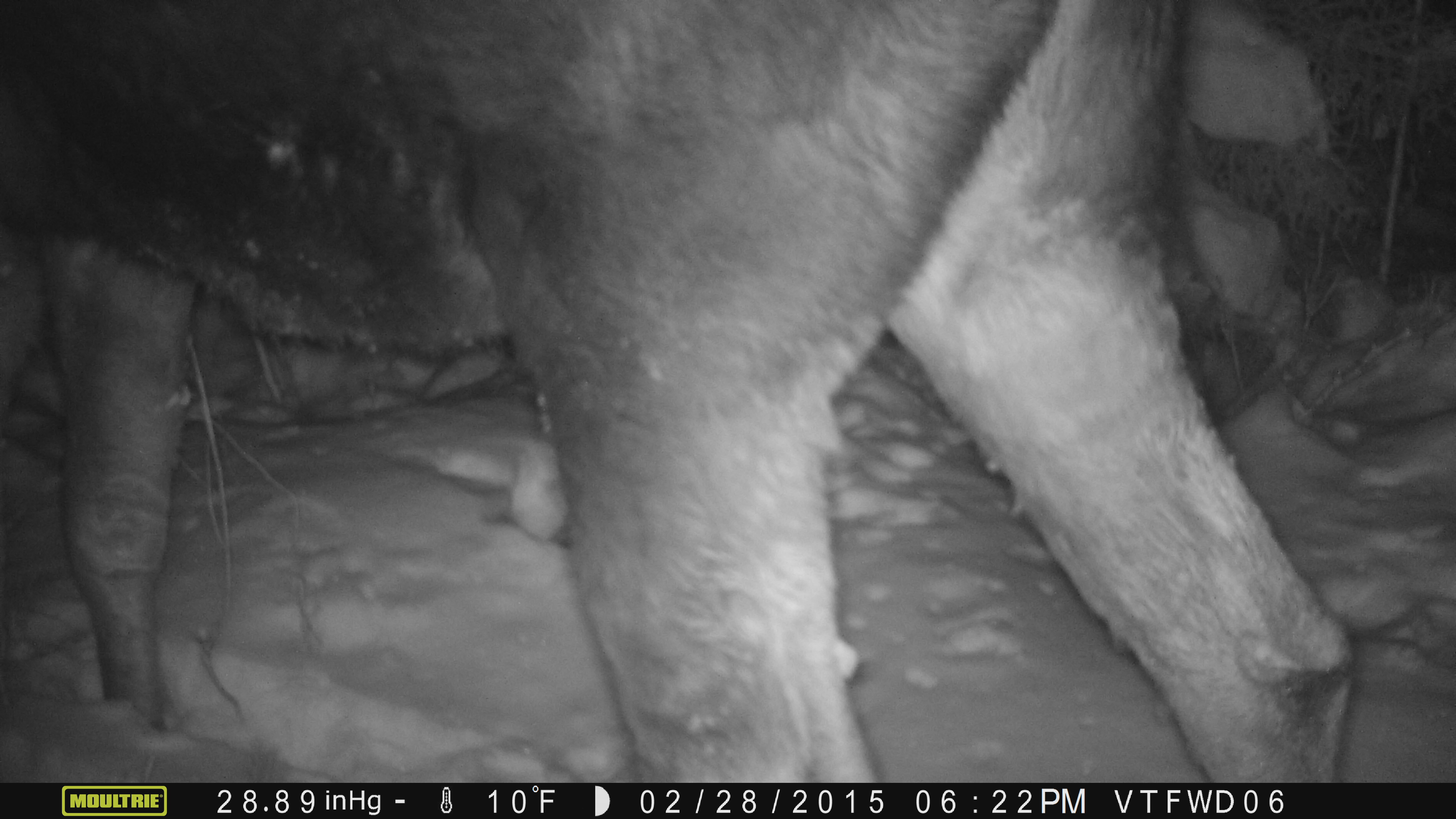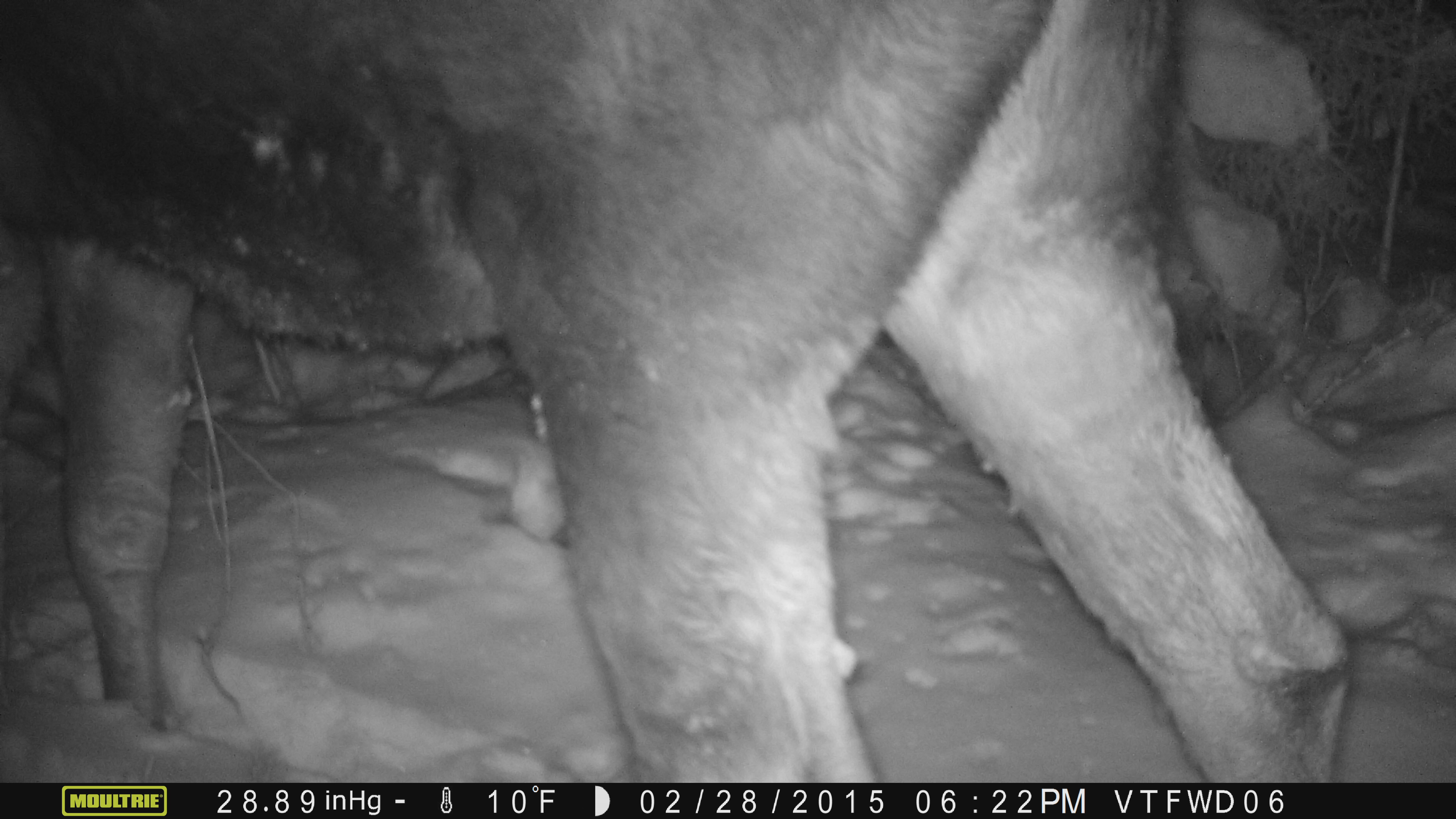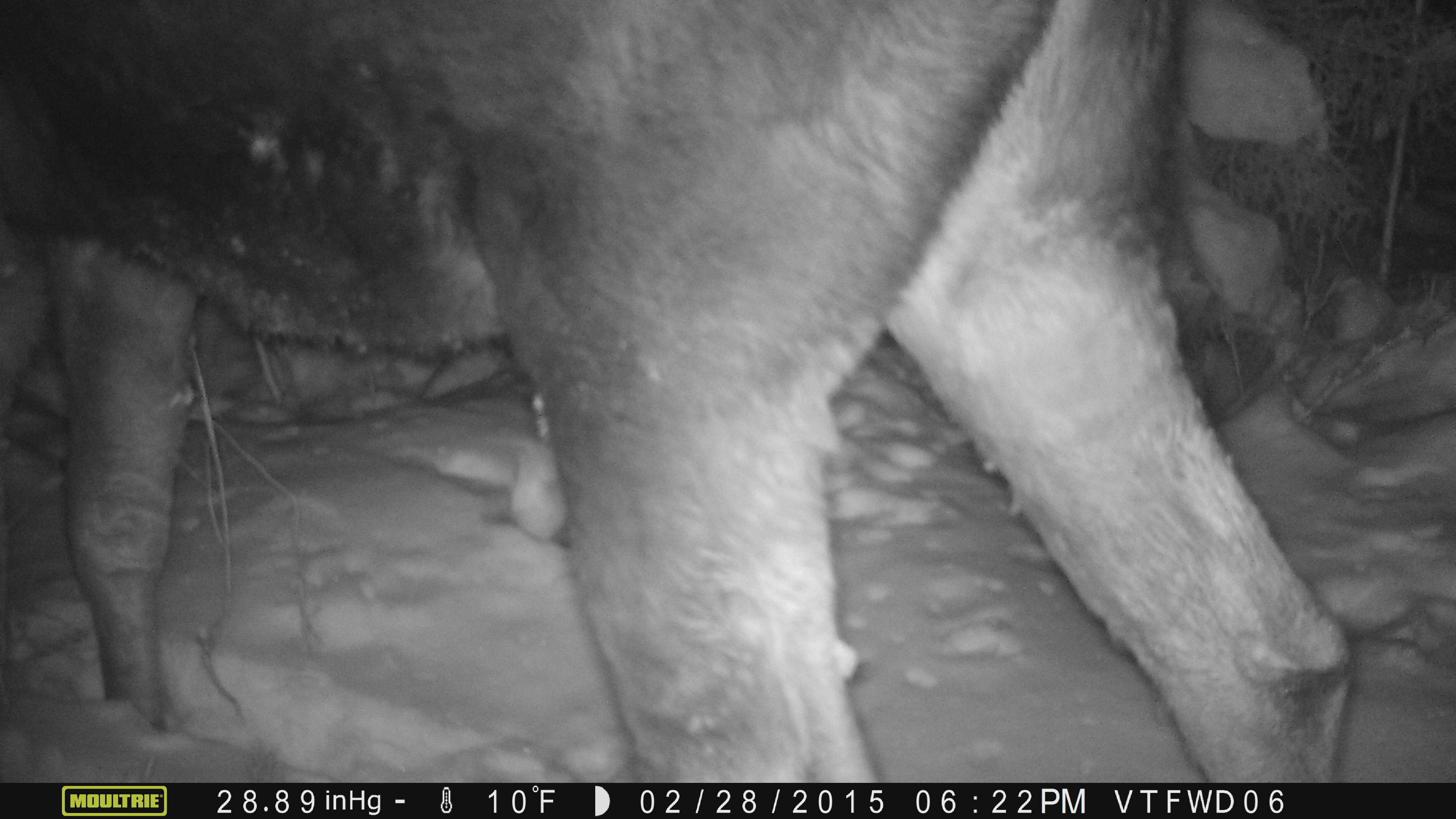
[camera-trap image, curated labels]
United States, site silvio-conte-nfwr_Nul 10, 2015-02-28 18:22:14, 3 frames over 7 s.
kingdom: Animalia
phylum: Chordata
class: Mammalia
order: Artiodactyla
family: Cervidae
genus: Alces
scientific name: Alces alces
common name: moose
Moose (Alces alces).